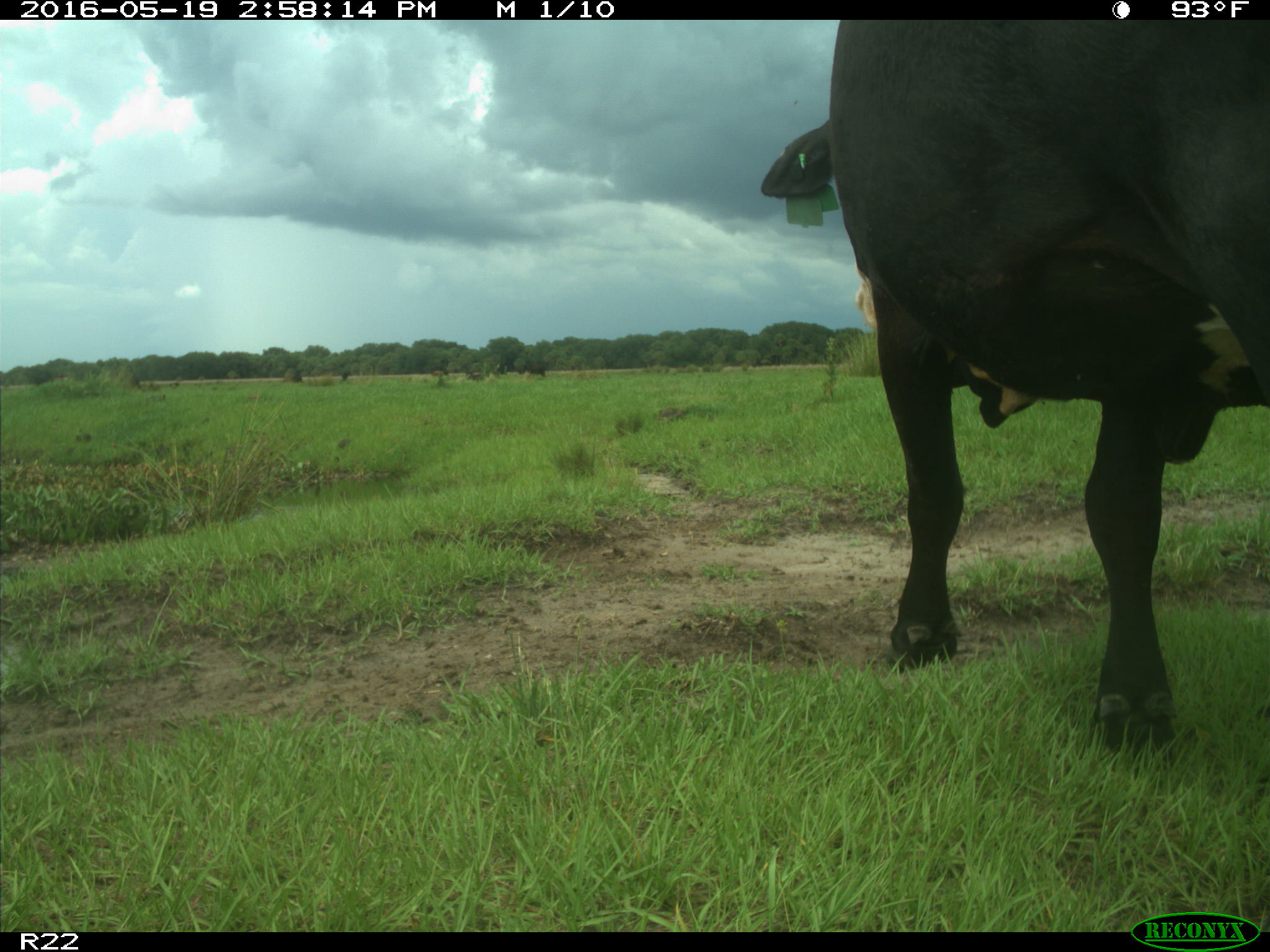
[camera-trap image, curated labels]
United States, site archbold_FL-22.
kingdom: Animalia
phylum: Chordata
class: Mammalia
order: Artiodactyla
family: Bovidae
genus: Bos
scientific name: Bos taurus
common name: domestic cow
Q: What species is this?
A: Bos taurus (domestic cow).